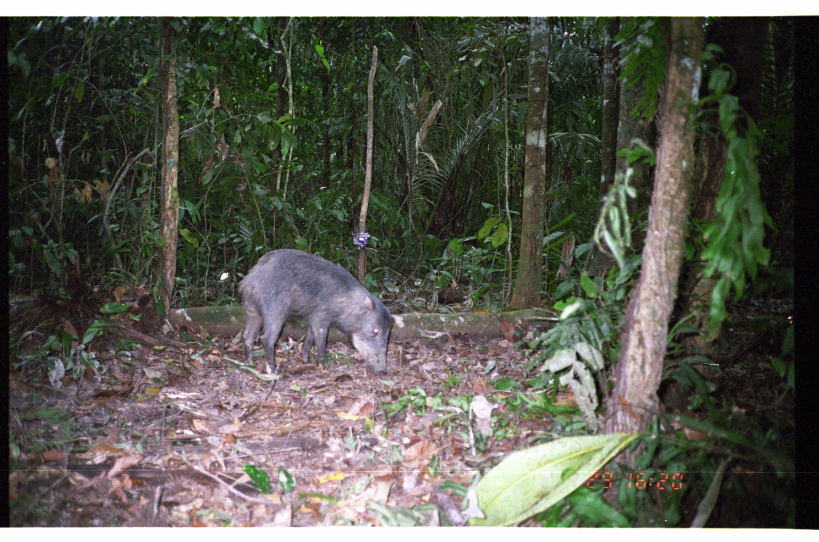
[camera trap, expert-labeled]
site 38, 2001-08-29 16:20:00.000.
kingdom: Animalia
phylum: Chordata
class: Mammalia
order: Artiodactyla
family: Tayassuidae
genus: Tayassu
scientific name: Tayassu pecari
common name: white-lipped peccary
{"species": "Tayassu pecari (white-lipped peccary)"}